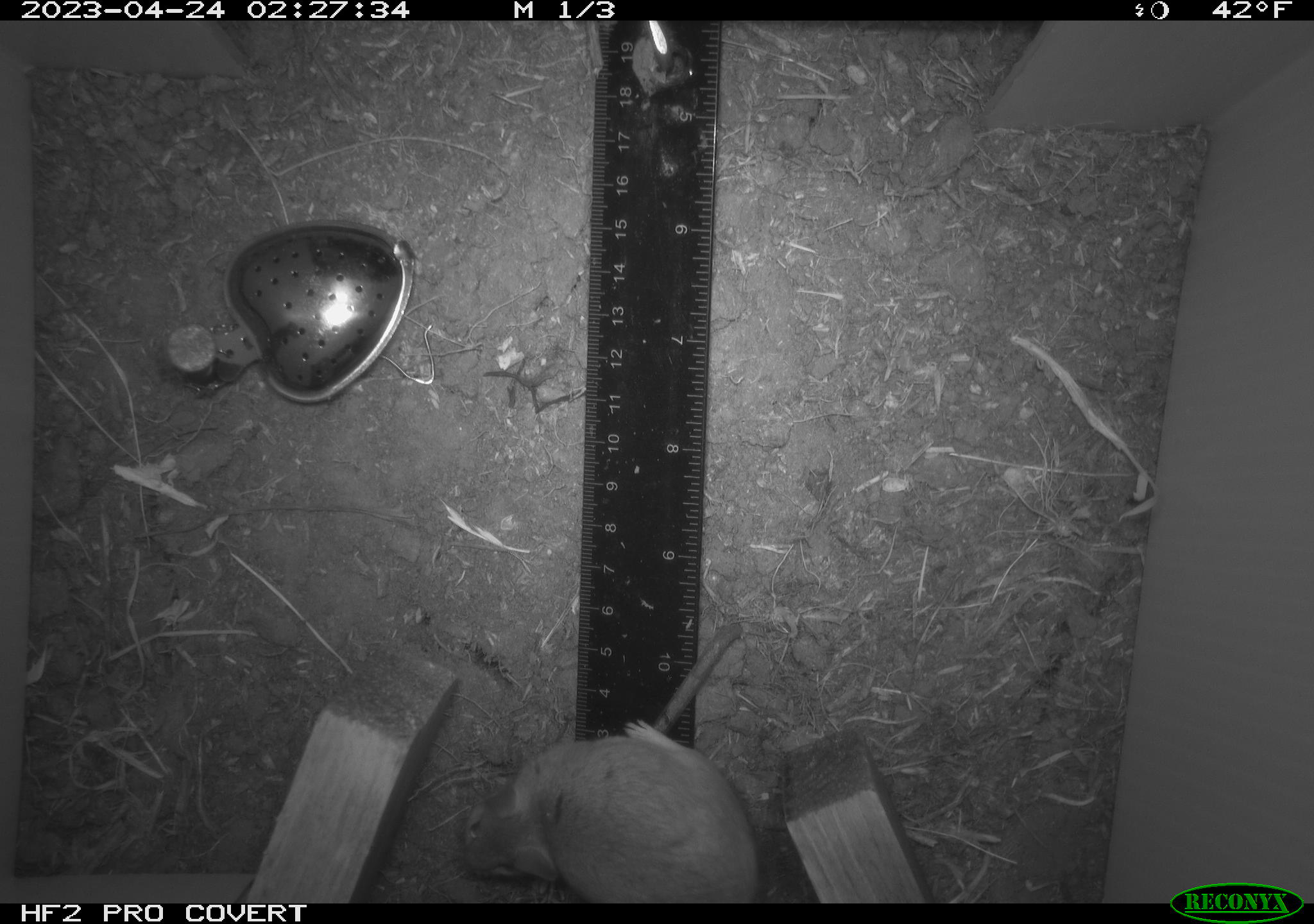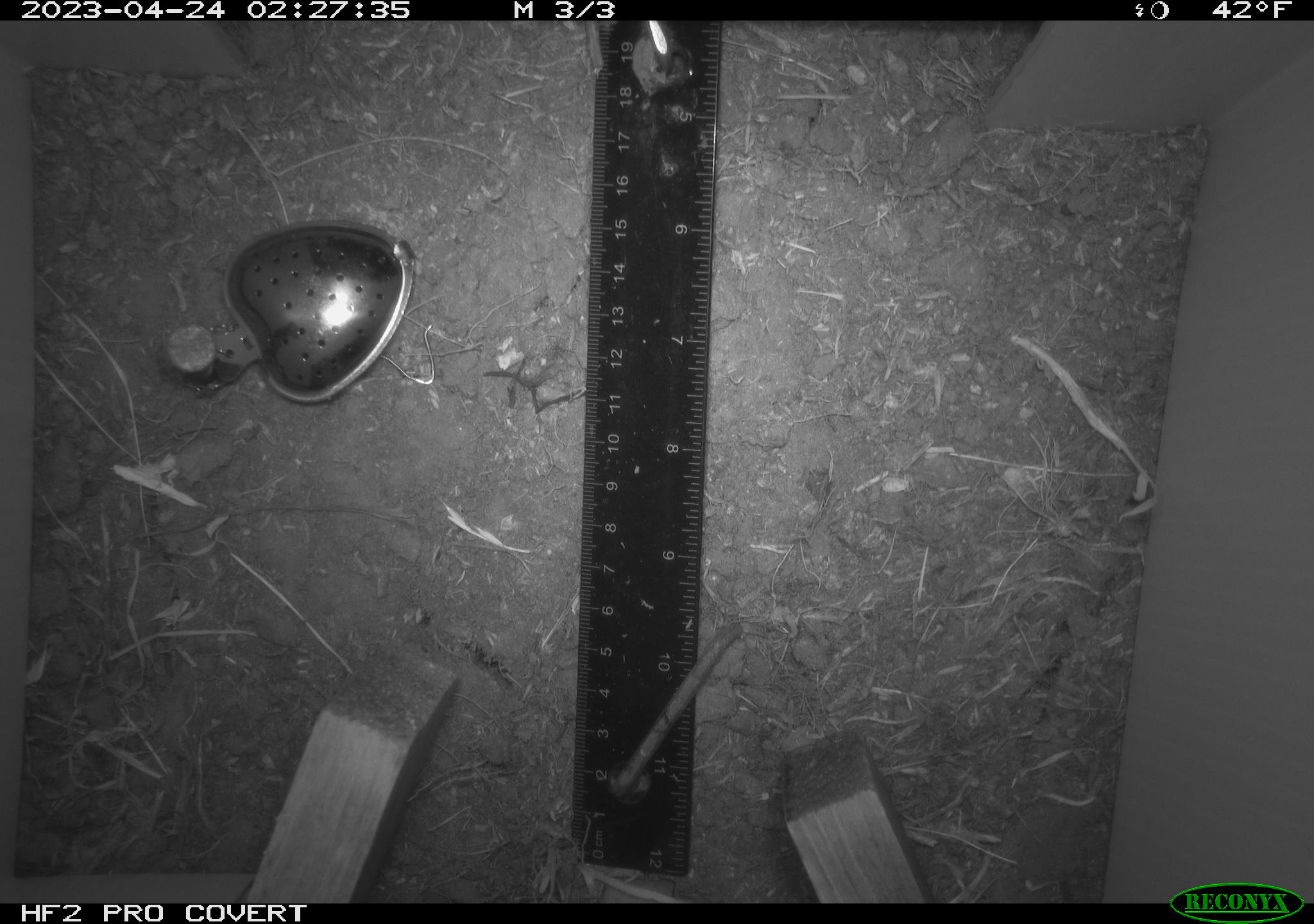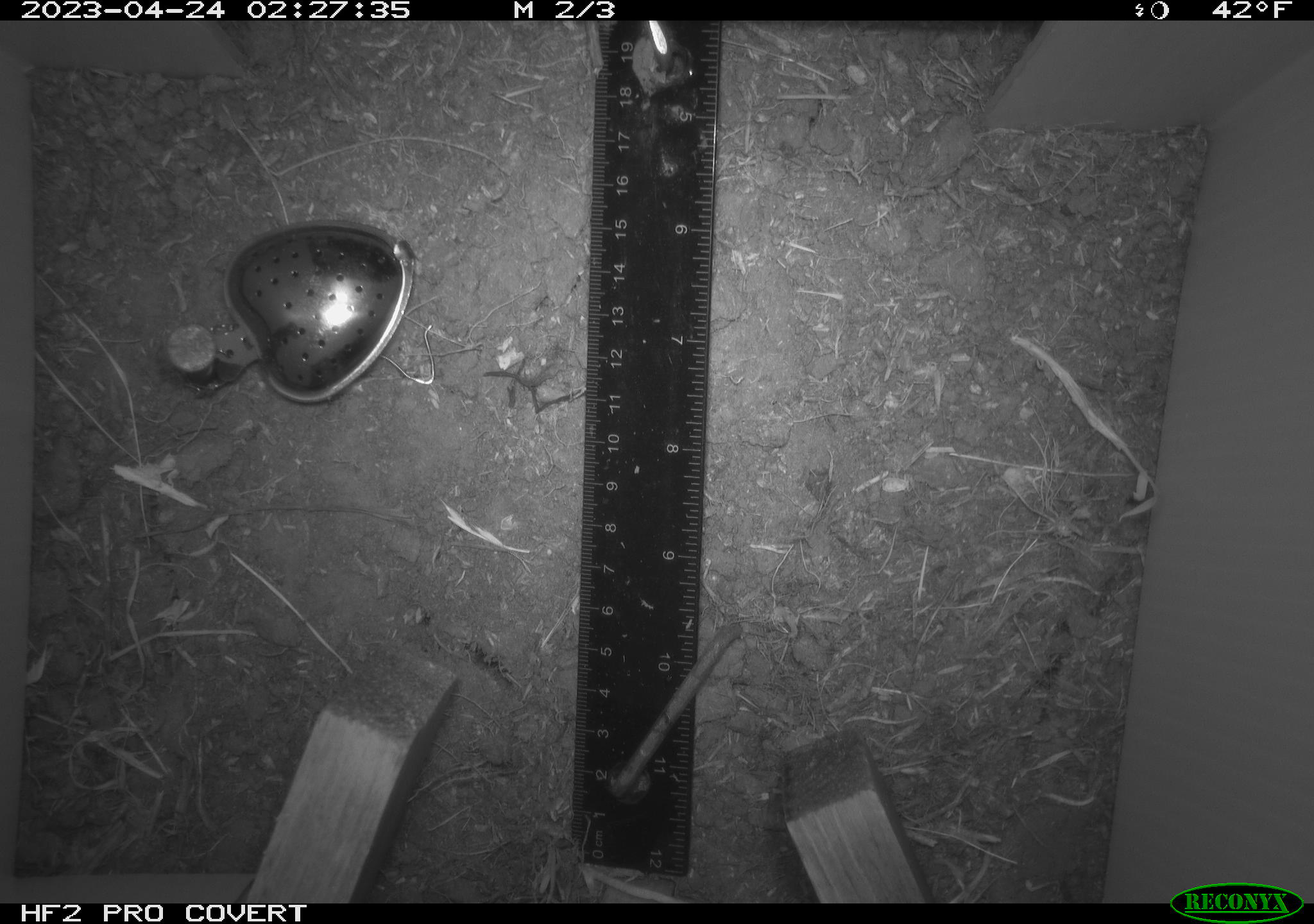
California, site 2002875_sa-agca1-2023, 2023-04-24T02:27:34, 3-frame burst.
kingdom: Animalia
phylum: Chordata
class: Mammalia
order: Rodentia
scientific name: Rodentia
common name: mouse species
Mouse species (Rodentia).